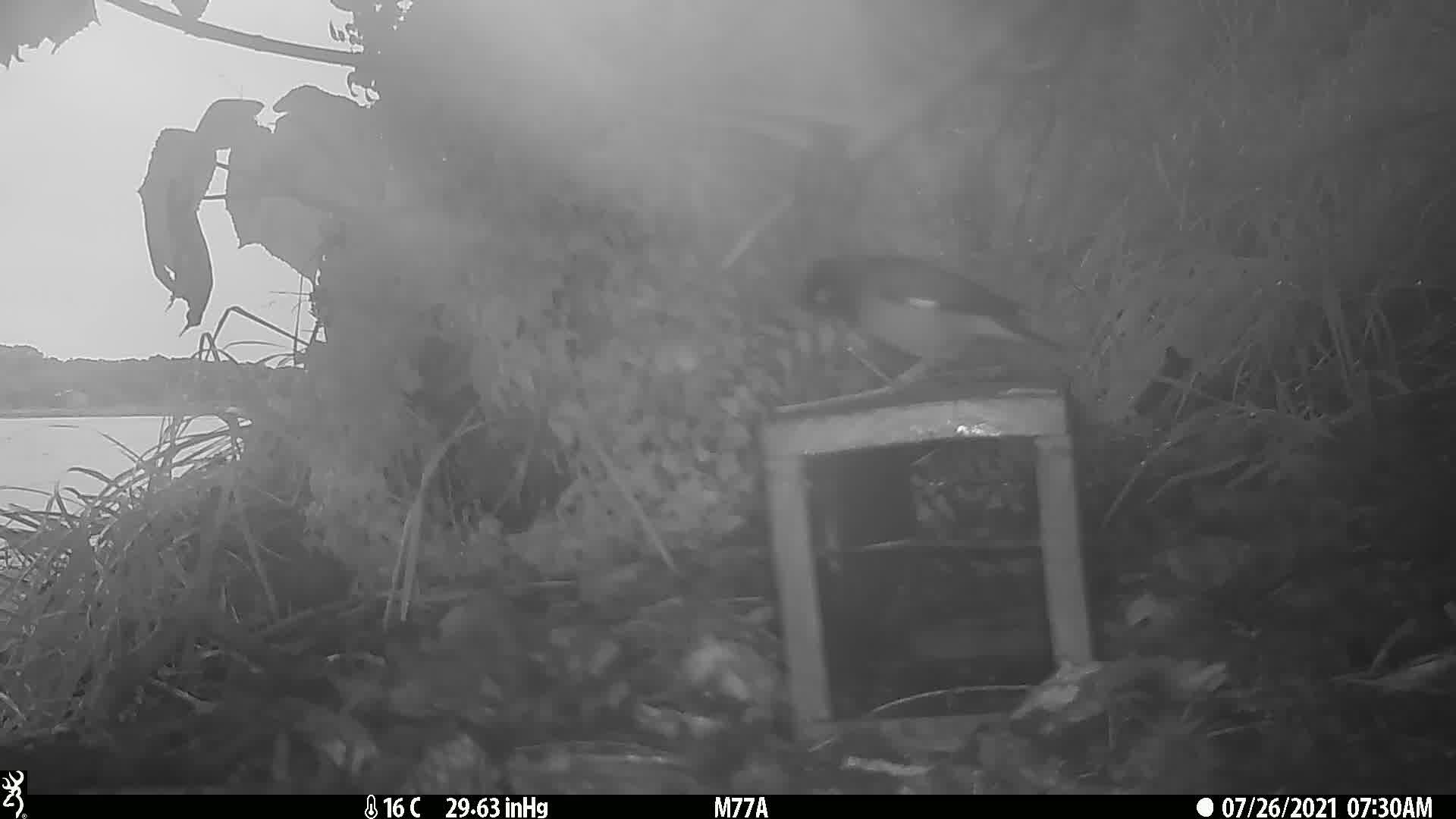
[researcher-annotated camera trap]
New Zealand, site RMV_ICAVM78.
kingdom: Animalia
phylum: Chordata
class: Aves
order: Passeriformes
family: Sturnidae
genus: Acridotheres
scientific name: Acridotheres tristis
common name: common myna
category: myna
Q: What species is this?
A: Myna (common myna) (Acridotheres tristis).